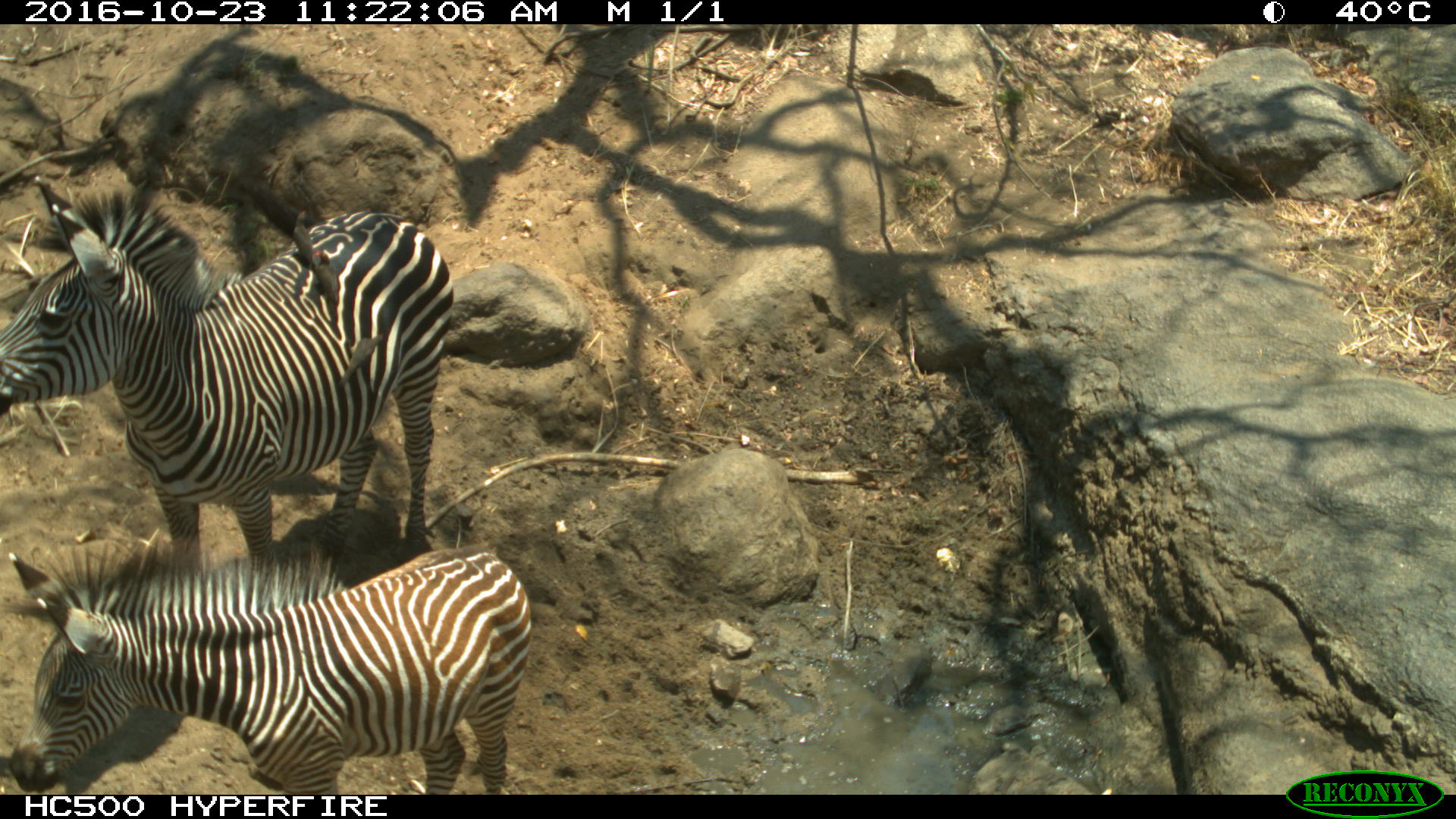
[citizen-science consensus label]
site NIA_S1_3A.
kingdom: Animalia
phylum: Chordata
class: Mammalia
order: Perissodactyla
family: Equidae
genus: Equus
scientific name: Equus quagga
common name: plains zebra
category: zebraplains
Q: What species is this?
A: Zebraplains (plains zebra) (Equus quagga).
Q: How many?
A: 2.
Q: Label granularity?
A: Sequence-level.